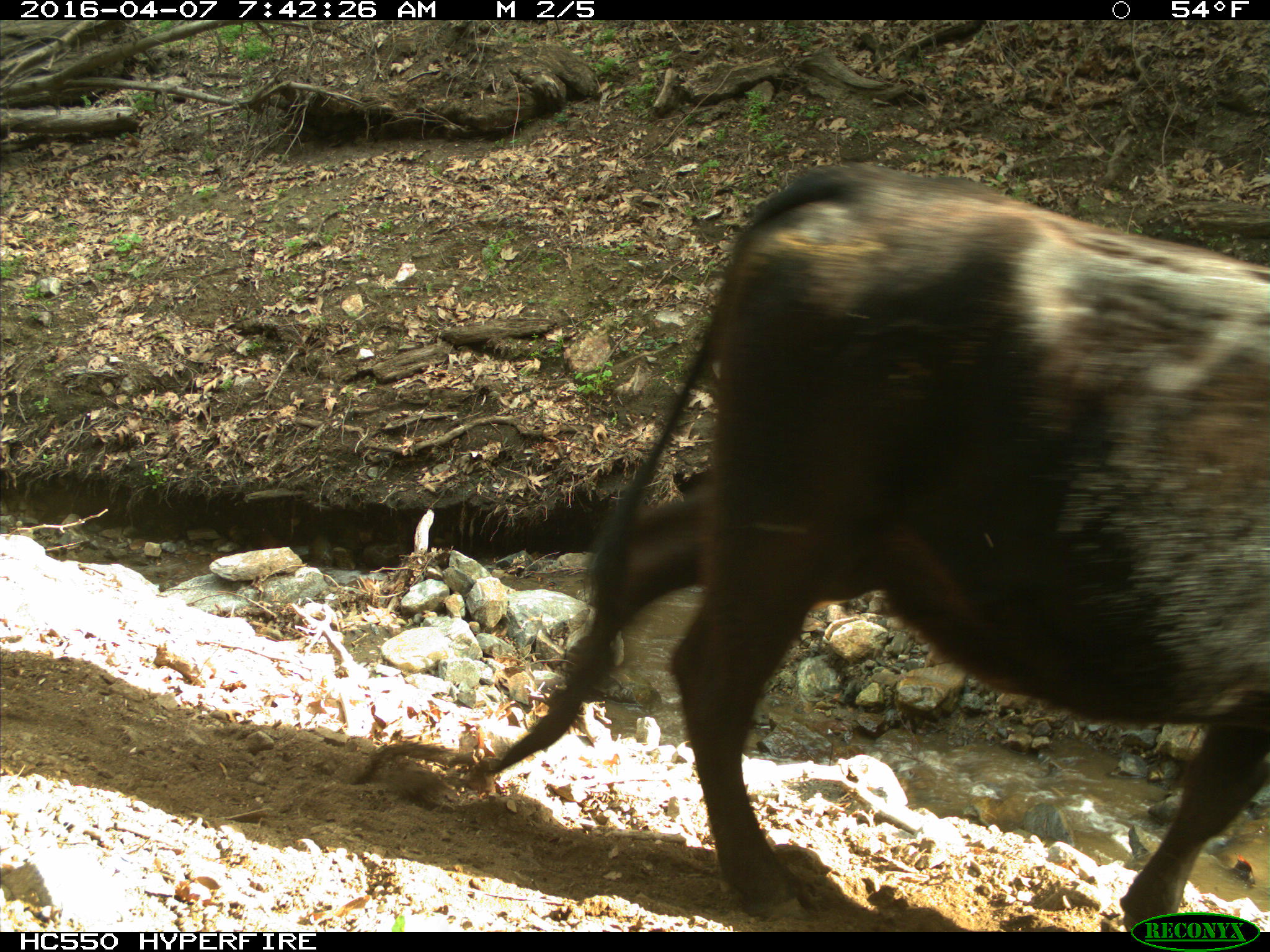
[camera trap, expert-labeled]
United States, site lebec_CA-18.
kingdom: Animalia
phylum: Chordata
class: Mammalia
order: Artiodactyla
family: Bovidae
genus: Bos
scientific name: Bos taurus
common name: domestic cow